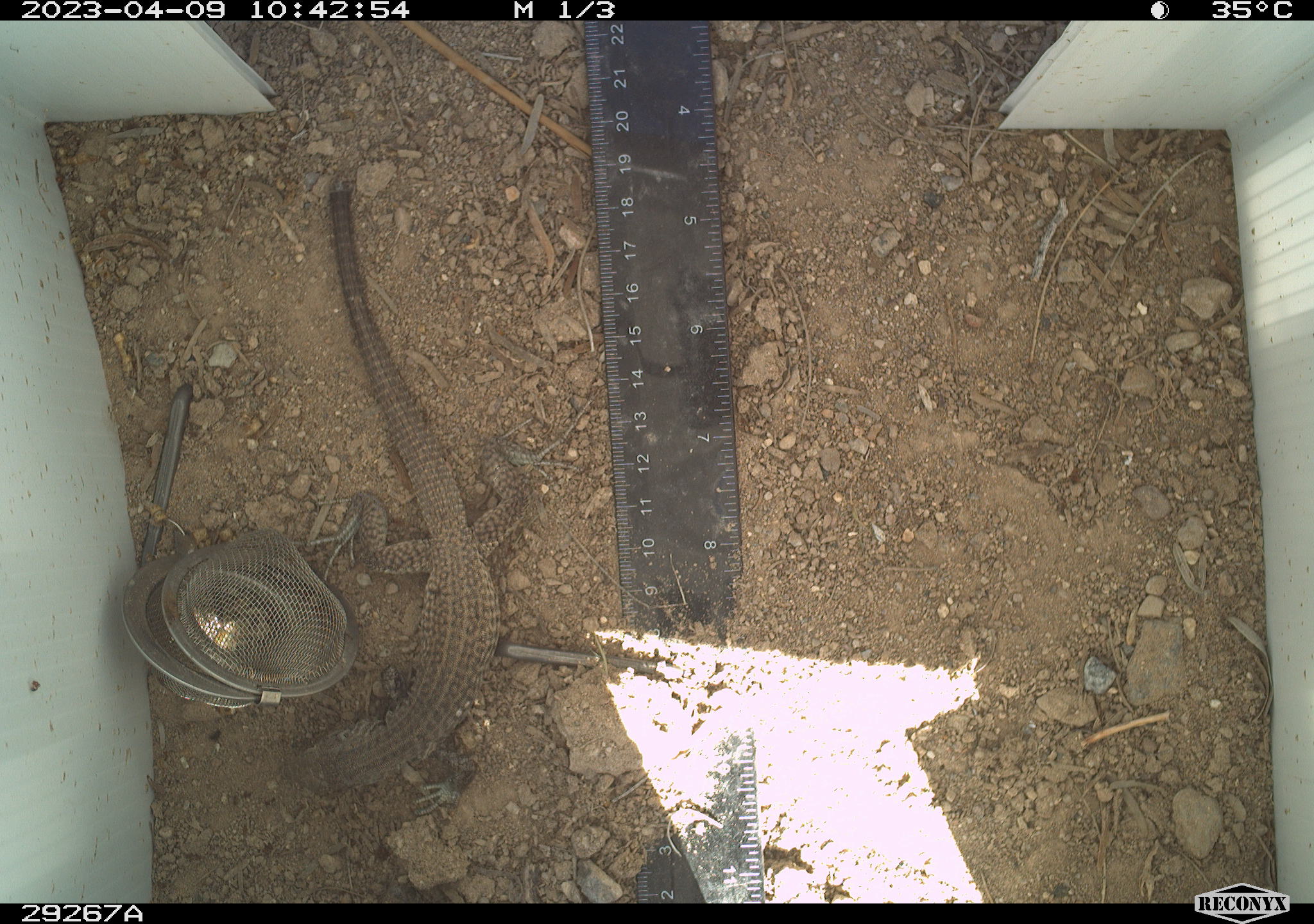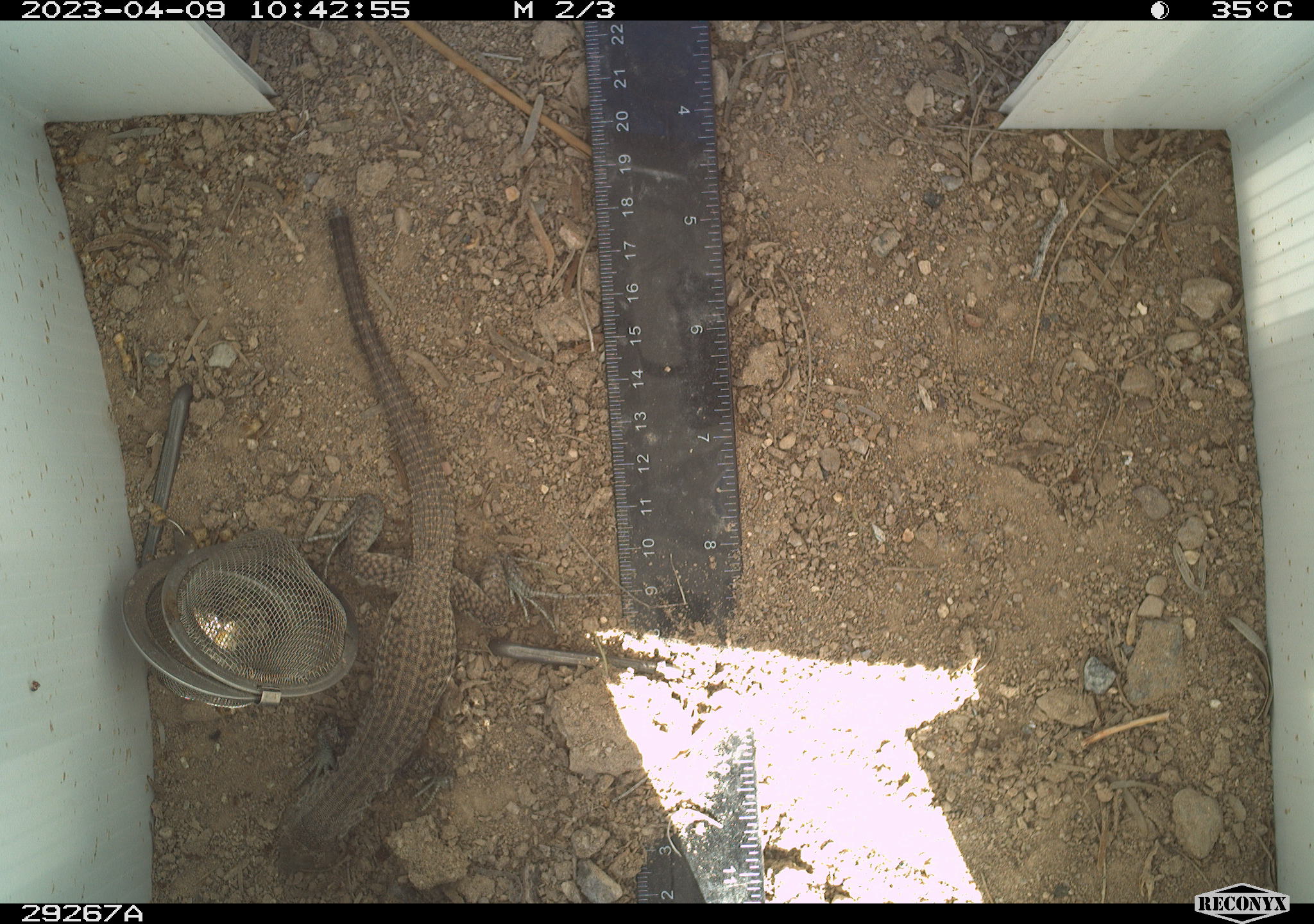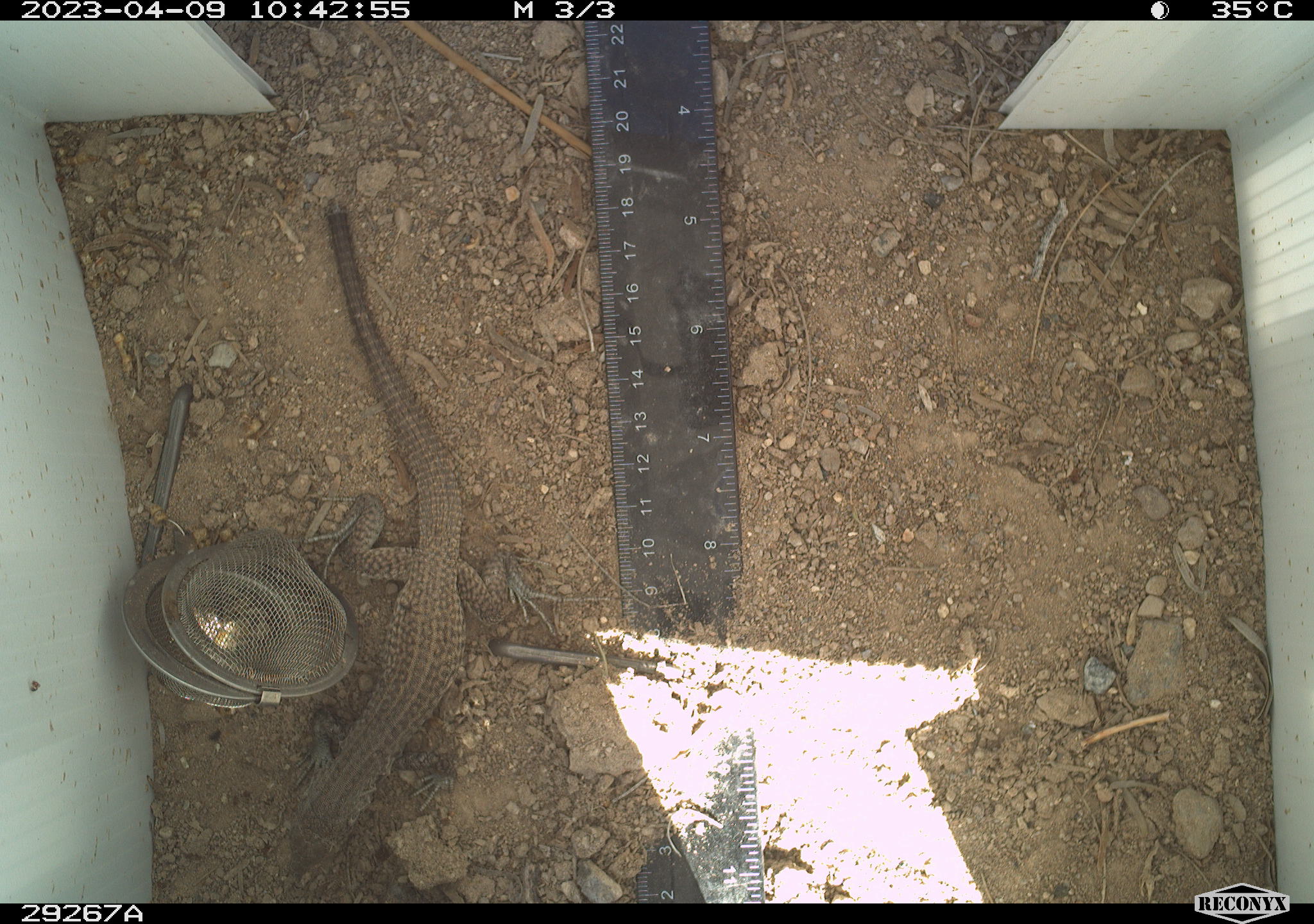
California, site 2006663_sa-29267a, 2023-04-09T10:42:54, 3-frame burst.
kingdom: Animalia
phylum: Chordata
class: Reptilia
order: Squamata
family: Teiidae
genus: Aspidoscelis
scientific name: Aspidoscelis tigris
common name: western whiptail